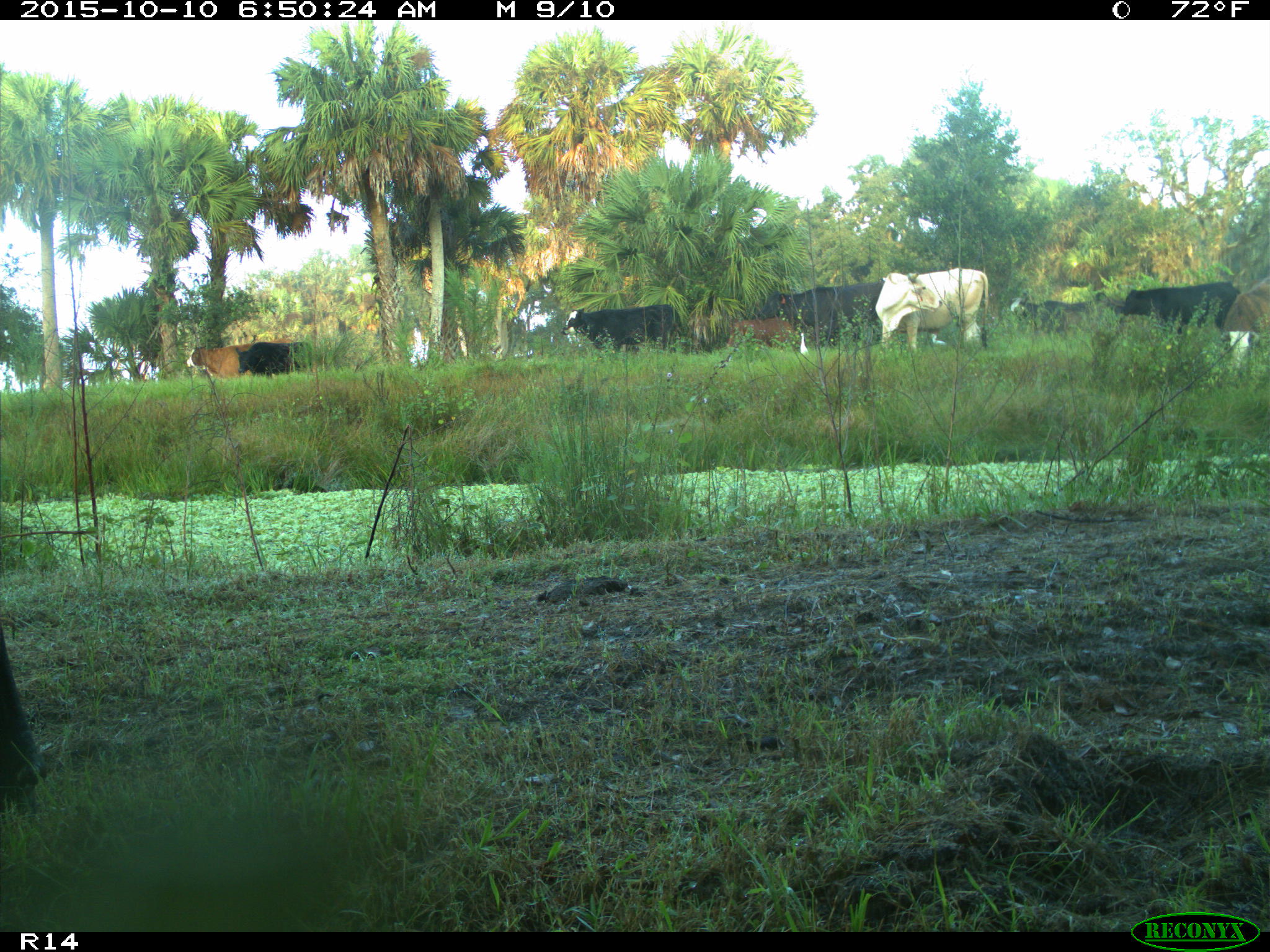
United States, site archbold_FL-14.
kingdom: Animalia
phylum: Chordata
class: Mammalia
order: Artiodactyla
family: Bovidae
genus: Bos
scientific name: Bos taurus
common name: domestic cow